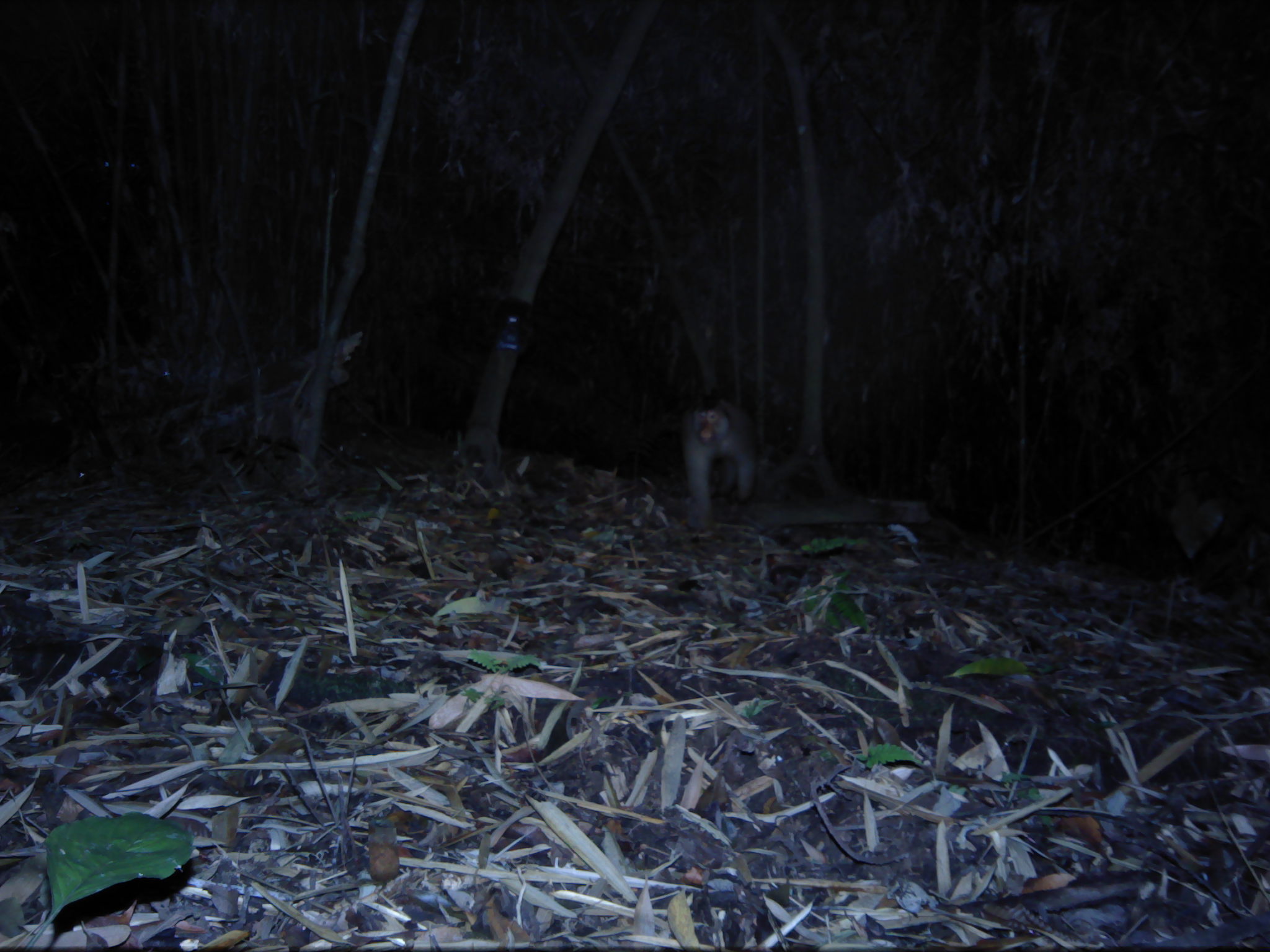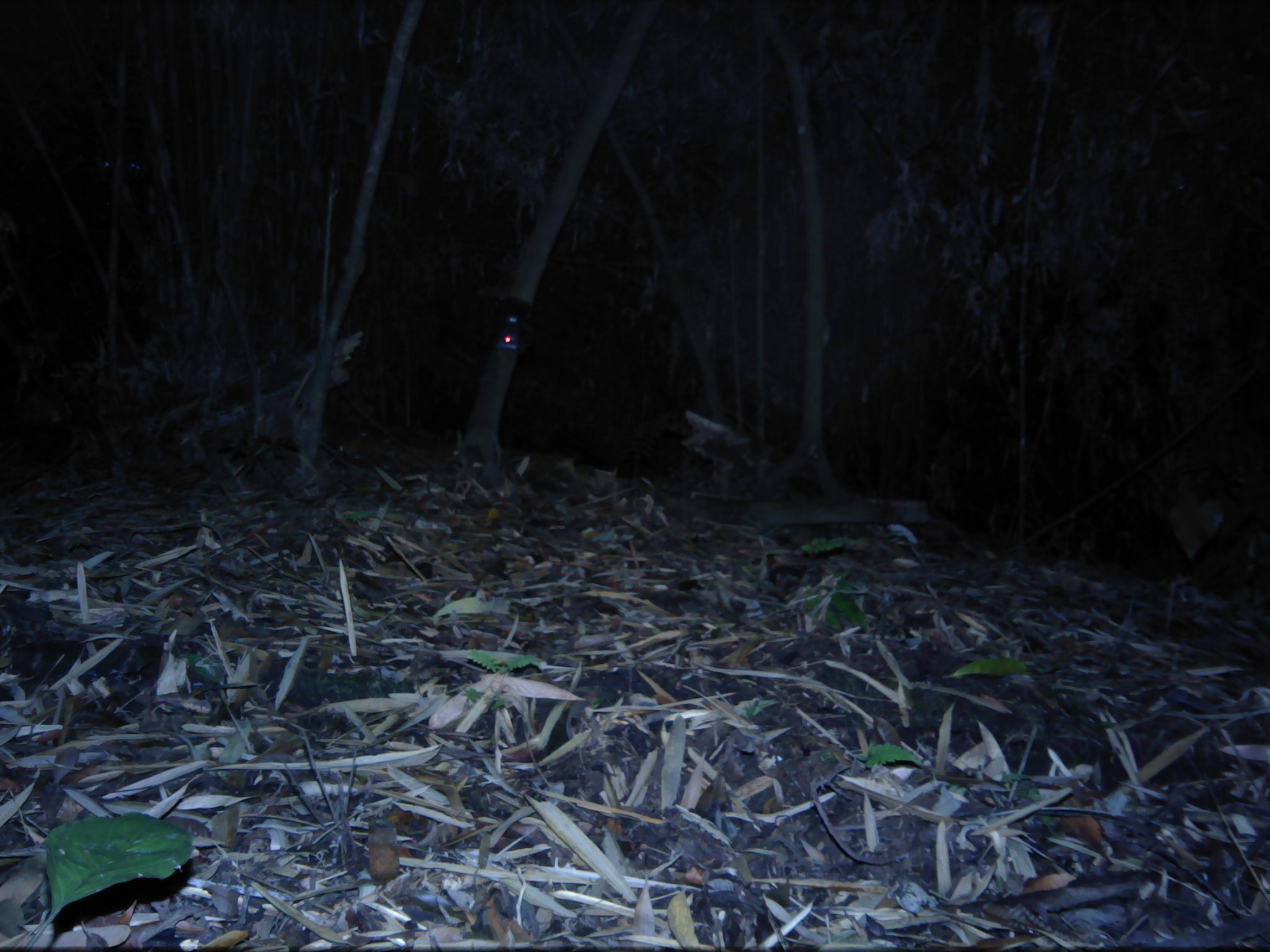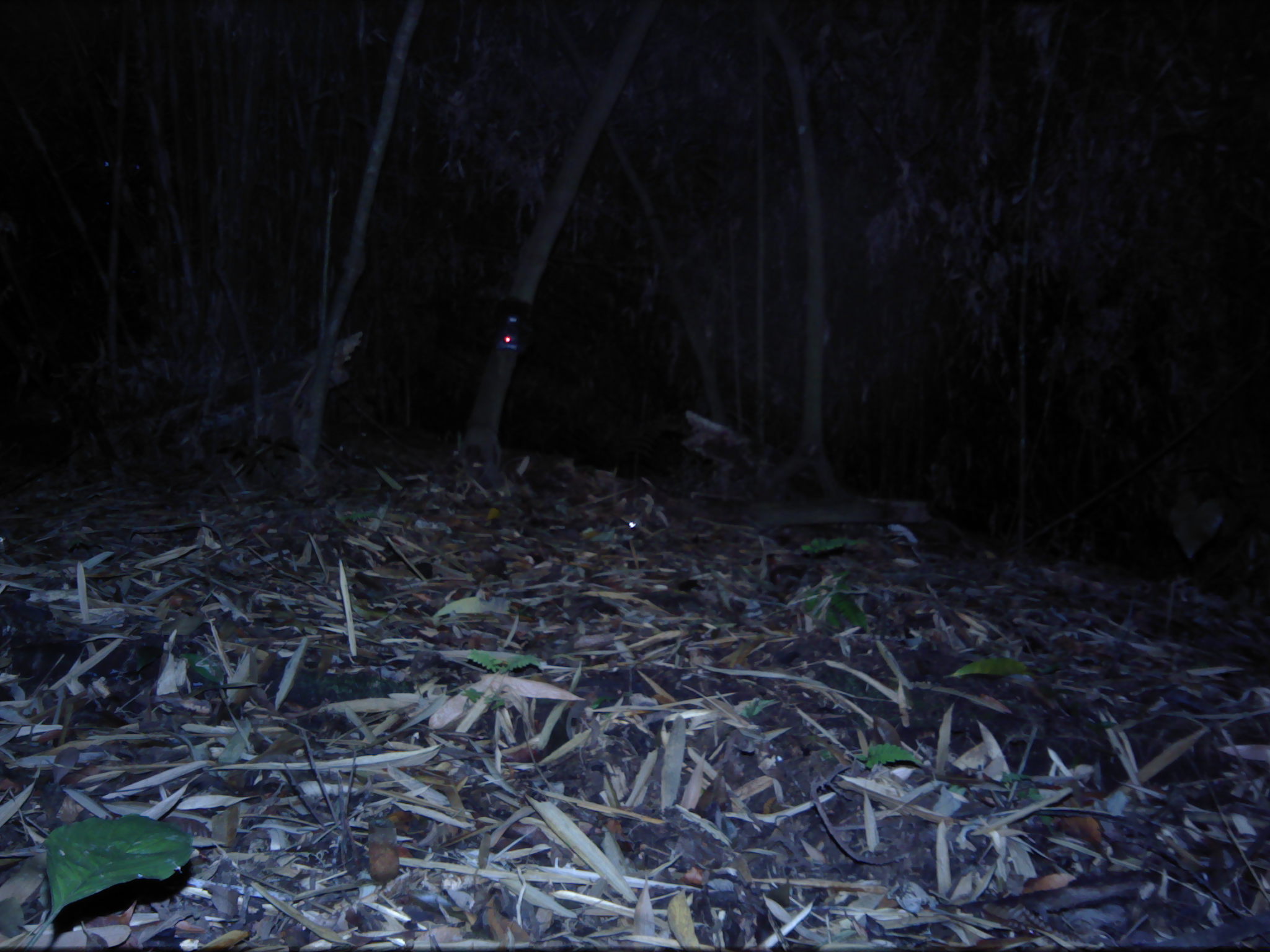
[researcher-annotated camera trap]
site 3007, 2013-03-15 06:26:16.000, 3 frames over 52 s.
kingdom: Animalia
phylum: Chordata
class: Mammalia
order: Primates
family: Cercopithecidae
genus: Macaca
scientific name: Macaca nemestrina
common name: southern pig-tailed macaque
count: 1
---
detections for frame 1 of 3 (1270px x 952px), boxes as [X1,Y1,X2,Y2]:
macaca nemestrina: [678,395,757,531]